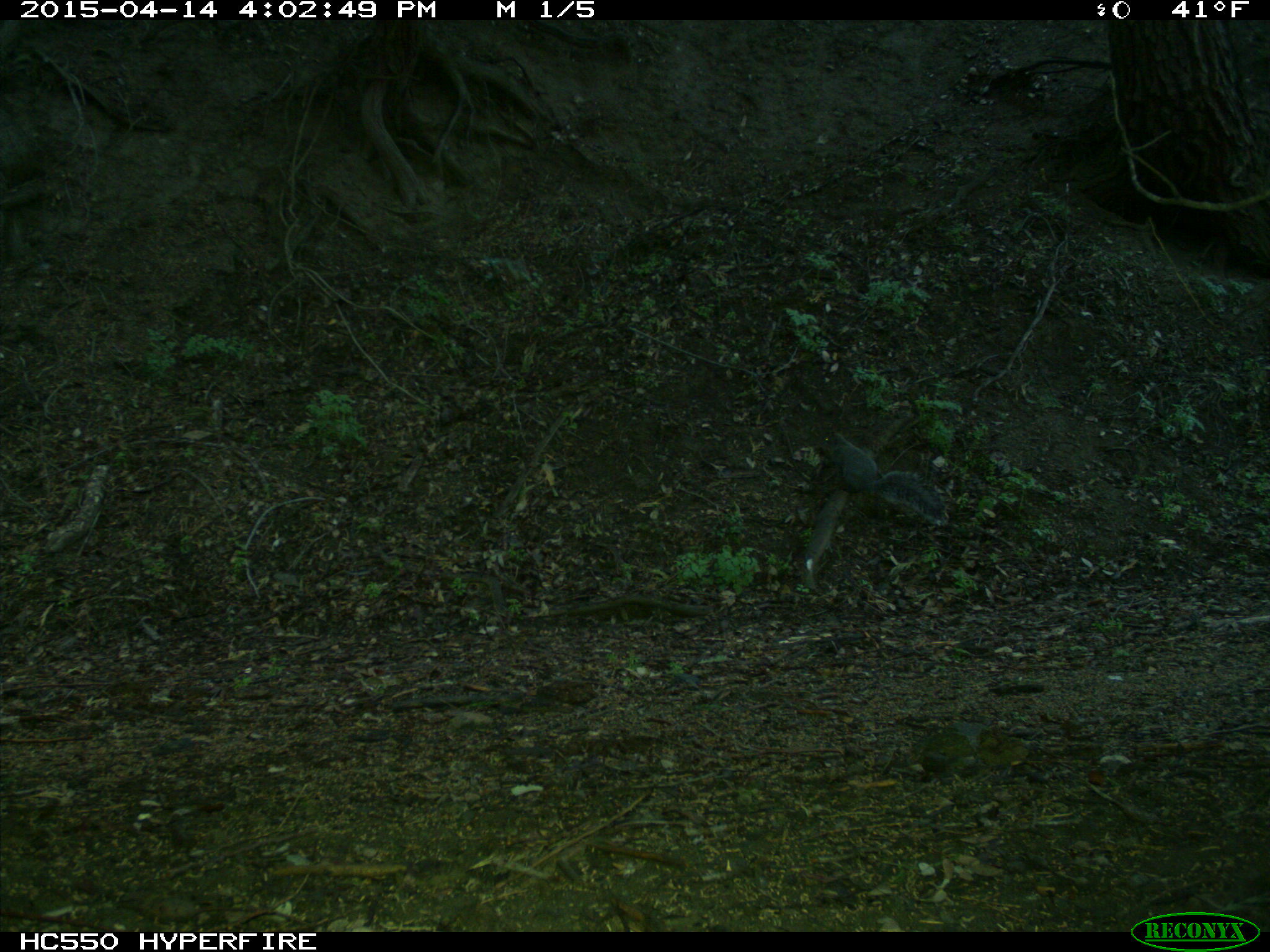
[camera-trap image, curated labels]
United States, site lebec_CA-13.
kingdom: Animalia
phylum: Chordata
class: Mammalia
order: Rodentia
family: Sciuridae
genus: Sciurus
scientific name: Sciurus carolinensis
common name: eastern gray squirrel